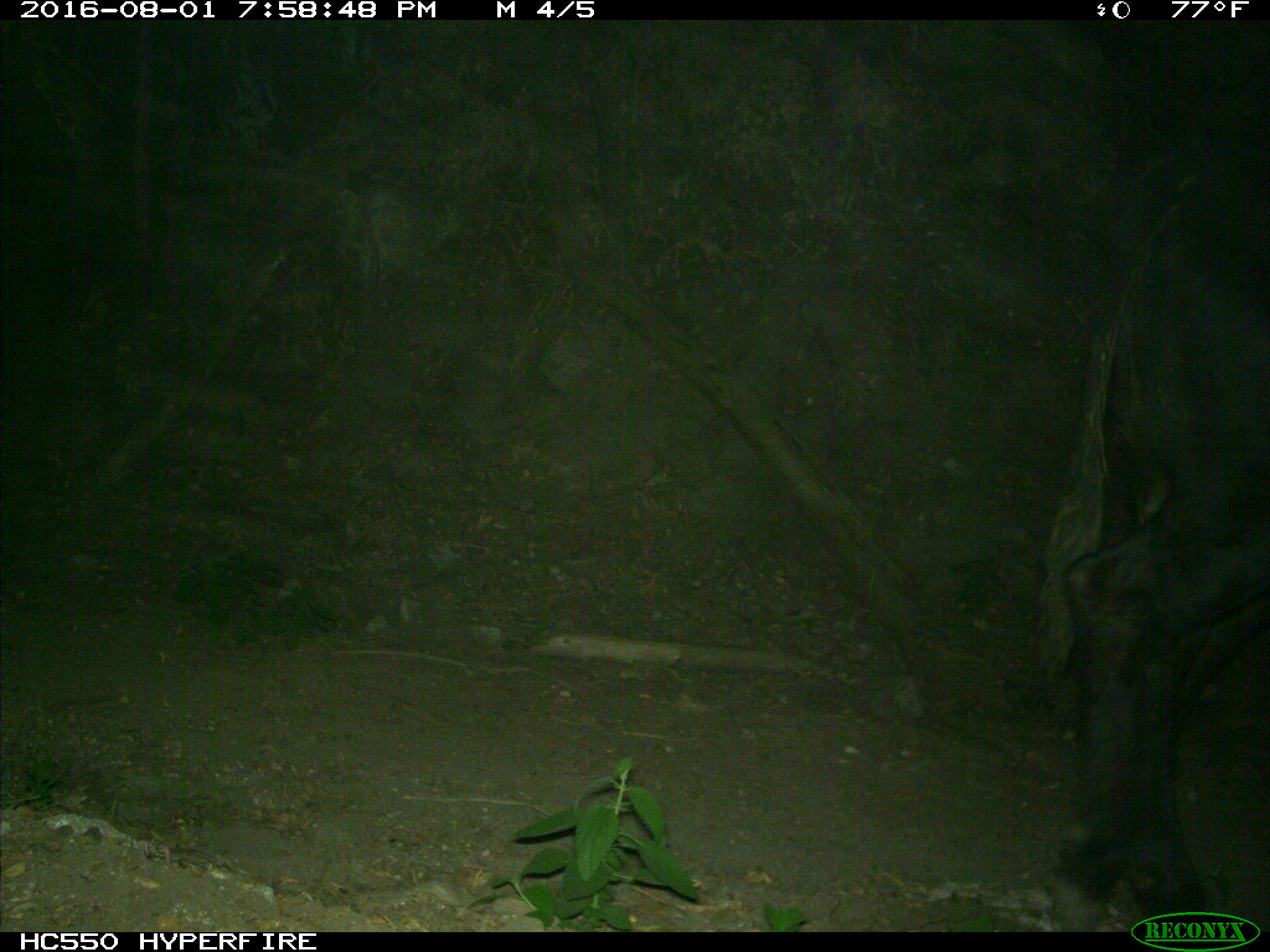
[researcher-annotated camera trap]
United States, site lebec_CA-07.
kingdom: Animalia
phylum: Chordata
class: Mammalia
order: Artiodactyla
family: Bovidae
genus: Bos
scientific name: Bos taurus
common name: domestic cow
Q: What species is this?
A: Bos taurus (domestic cow).